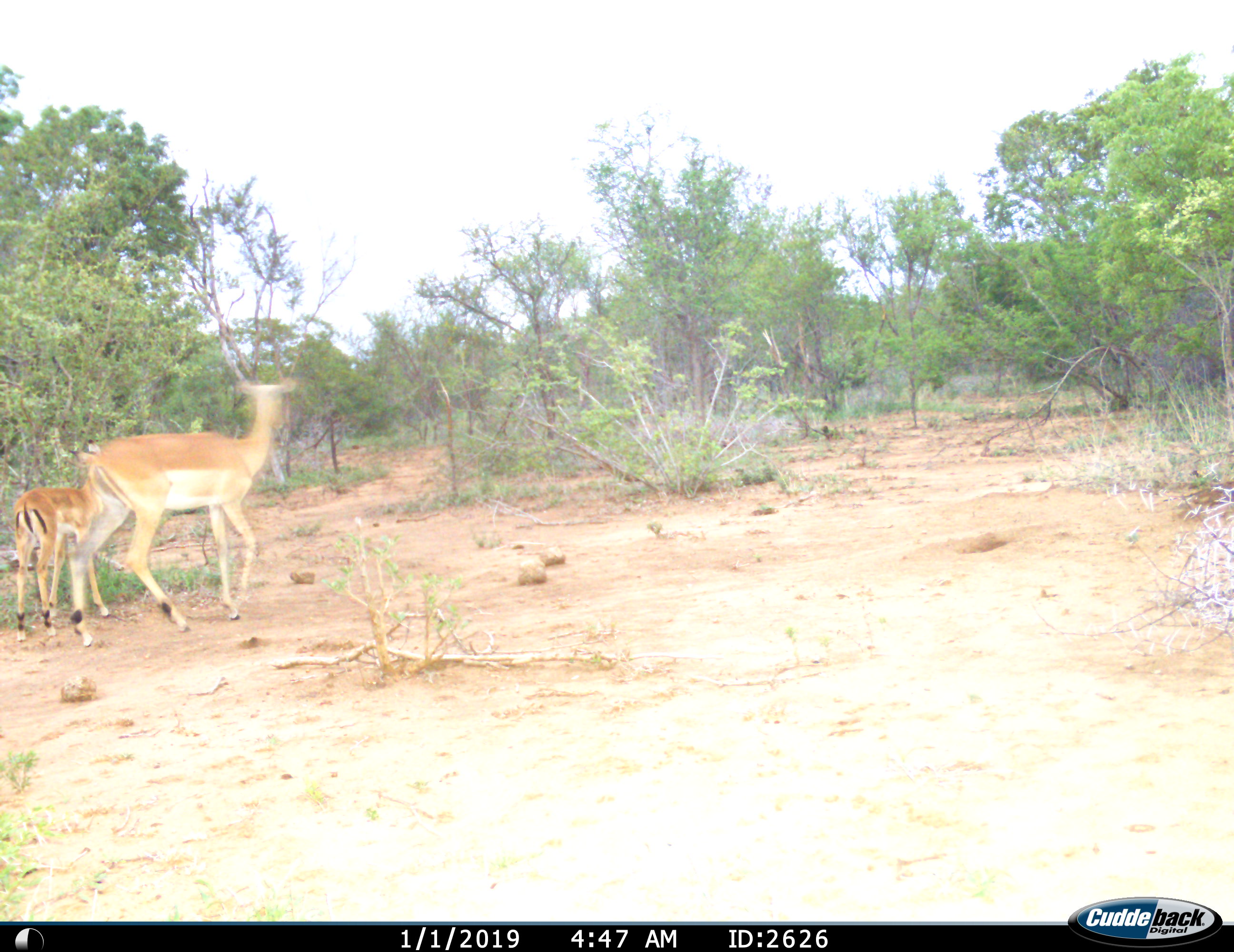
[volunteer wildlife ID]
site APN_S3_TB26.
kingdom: Animalia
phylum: Chordata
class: Mammalia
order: Artiodactyla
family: Bovidae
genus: Aepyceros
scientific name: Aepyceros melampus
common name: impala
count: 2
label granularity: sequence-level